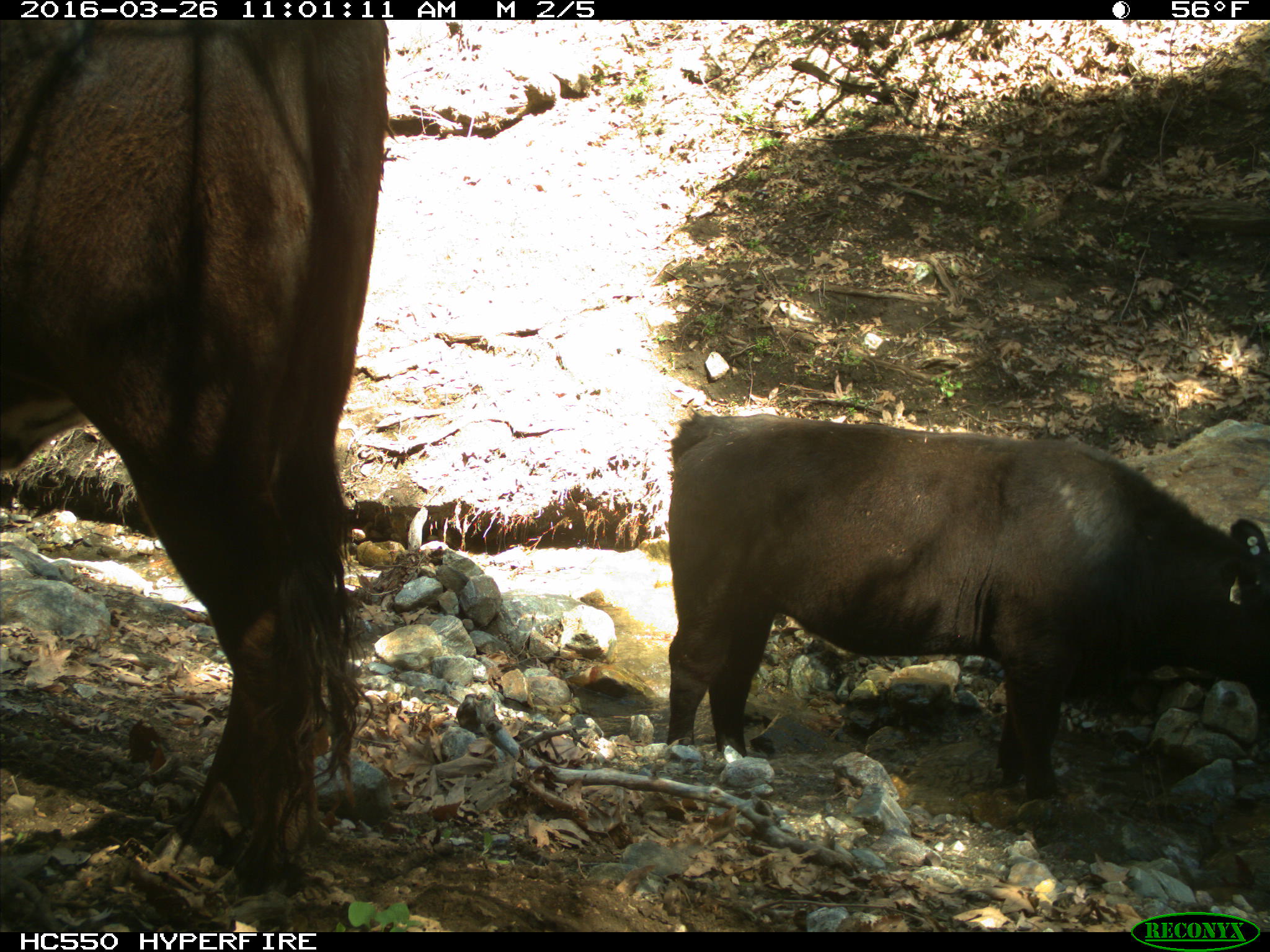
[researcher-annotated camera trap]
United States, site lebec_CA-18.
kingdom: Animalia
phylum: Chordata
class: Mammalia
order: Artiodactyla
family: Bovidae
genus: Bos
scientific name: Bos taurus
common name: domestic cow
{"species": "Bos taurus (domestic cow)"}